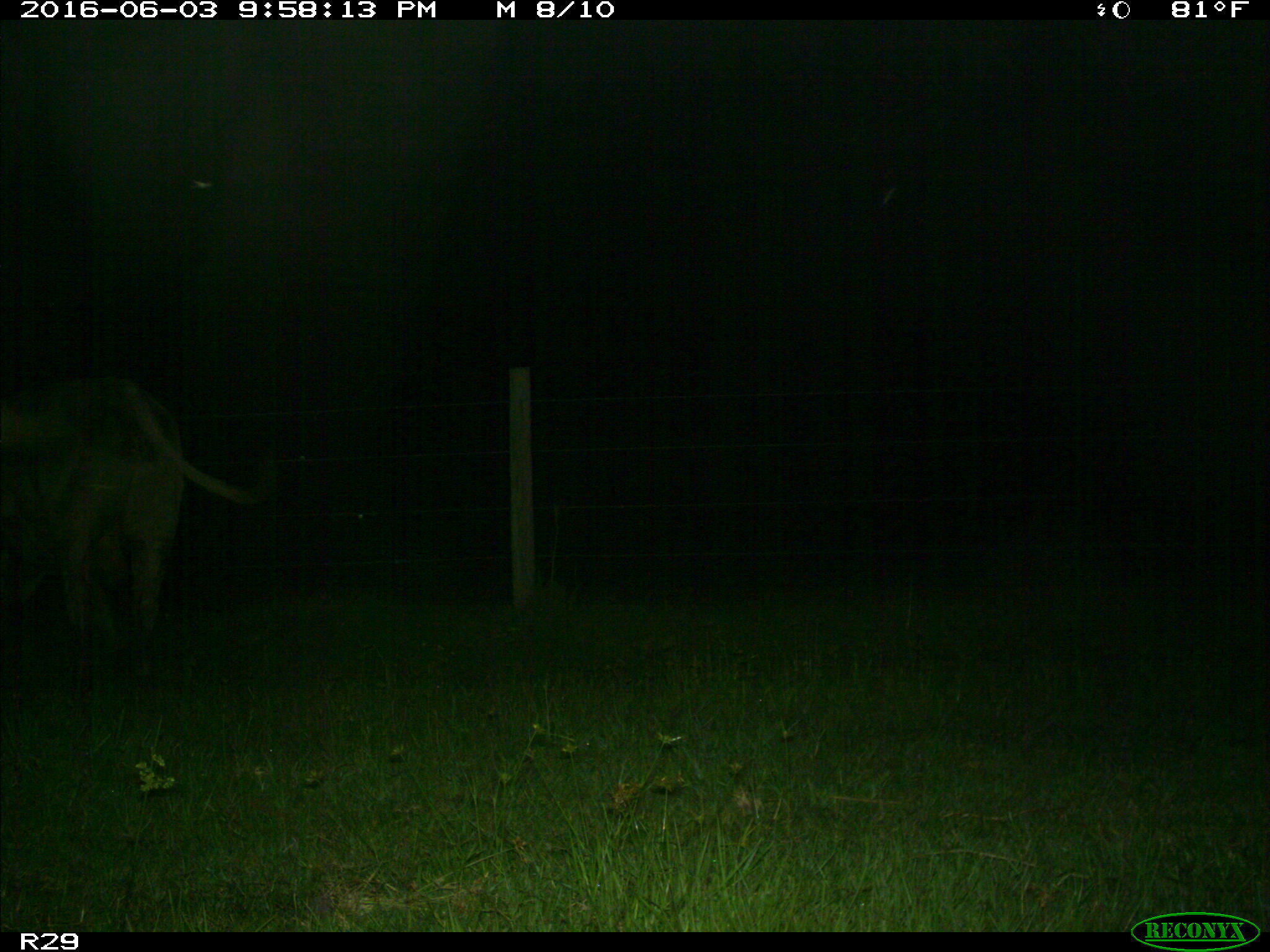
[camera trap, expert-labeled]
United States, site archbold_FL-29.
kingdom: Animalia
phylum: Chordata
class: Mammalia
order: Artiodactyla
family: Bovidae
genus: Bos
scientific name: Bos taurus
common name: domestic cow